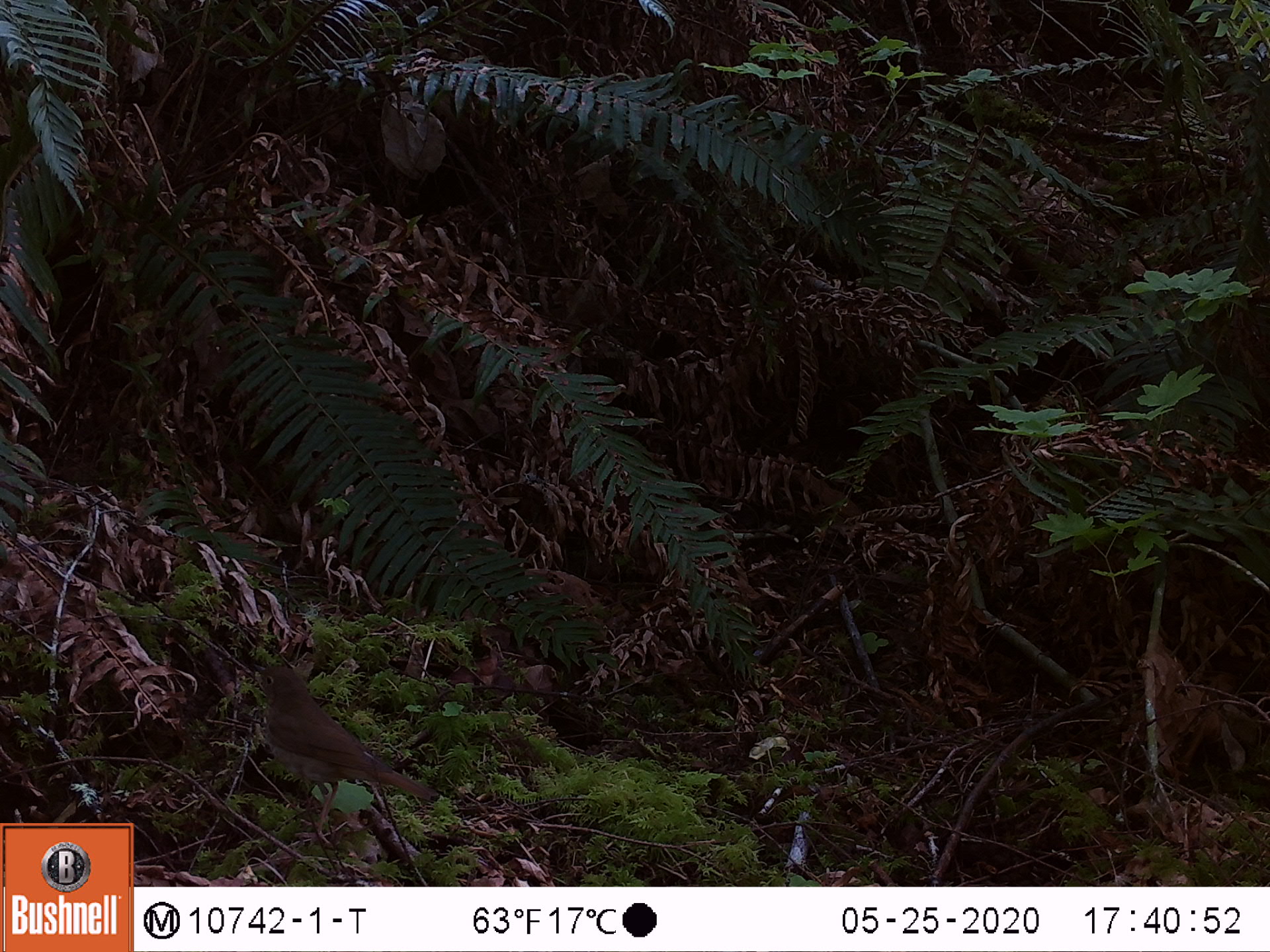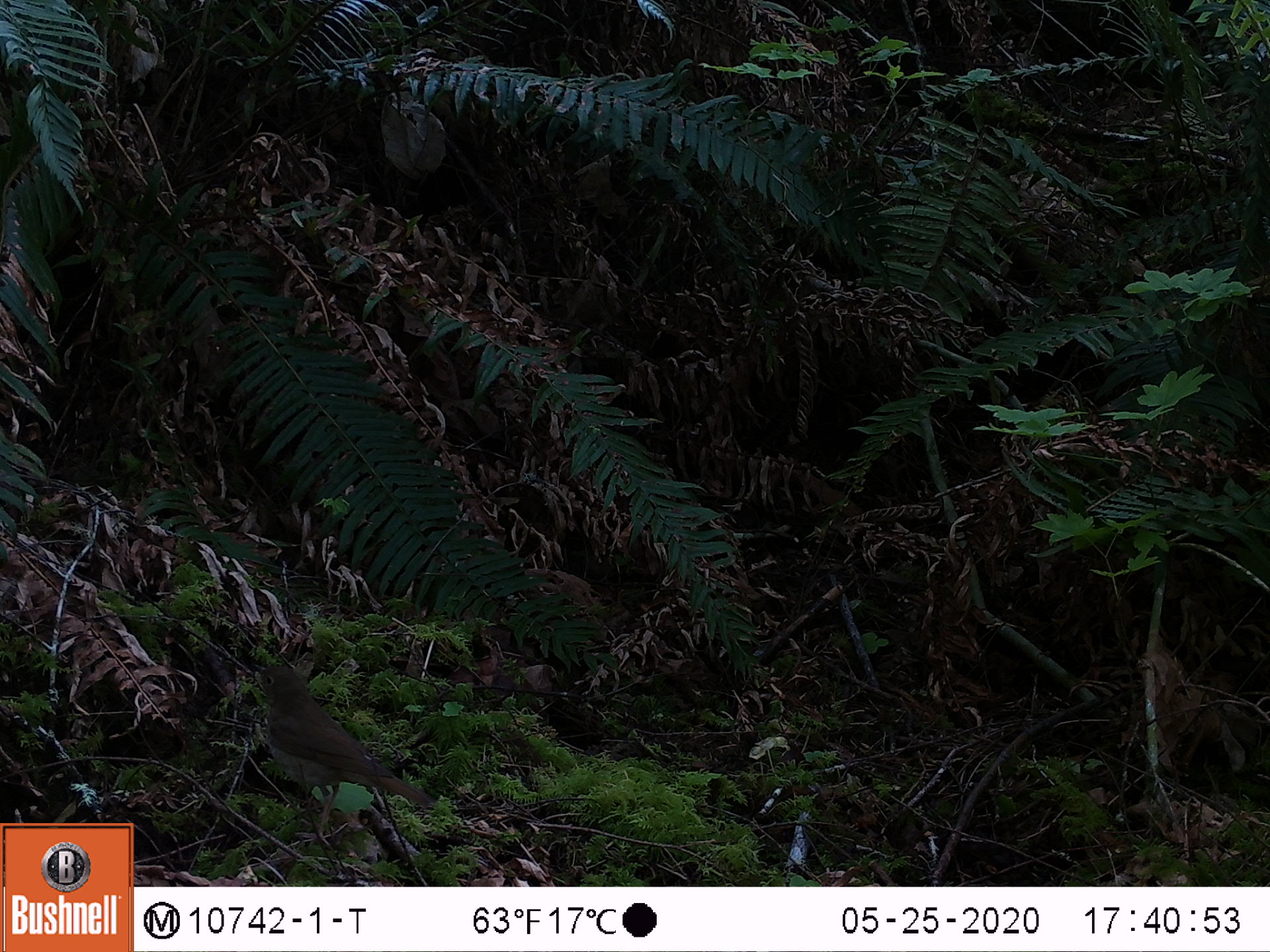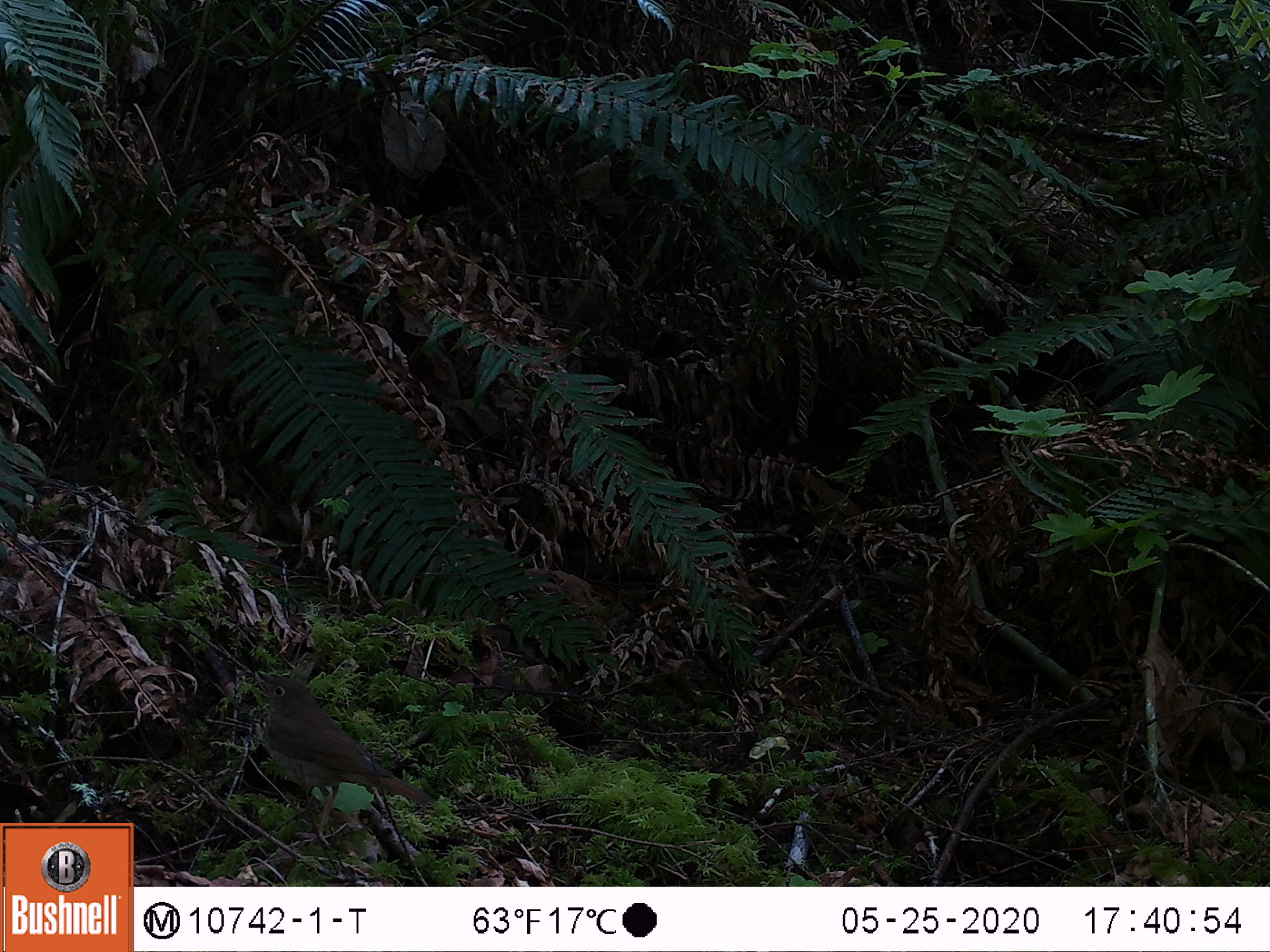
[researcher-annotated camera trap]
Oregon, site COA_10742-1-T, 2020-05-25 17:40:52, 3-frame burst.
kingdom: Animalia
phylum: Chordata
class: Aves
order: Passeriformes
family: Turdidae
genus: Catharus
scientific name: Catharus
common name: brown thrushes and nightingale-thrushes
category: catharus species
Catharus species (brown thrushes and nightingale-thrushes) (Catharus).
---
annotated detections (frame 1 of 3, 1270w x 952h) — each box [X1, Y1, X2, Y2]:
catharus species: [254, 660, 434, 831]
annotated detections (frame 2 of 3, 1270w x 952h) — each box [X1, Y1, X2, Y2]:
catharus species: [254, 662, 432, 828]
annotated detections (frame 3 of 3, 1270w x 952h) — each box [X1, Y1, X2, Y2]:
catharus species: [252, 667, 431, 828]